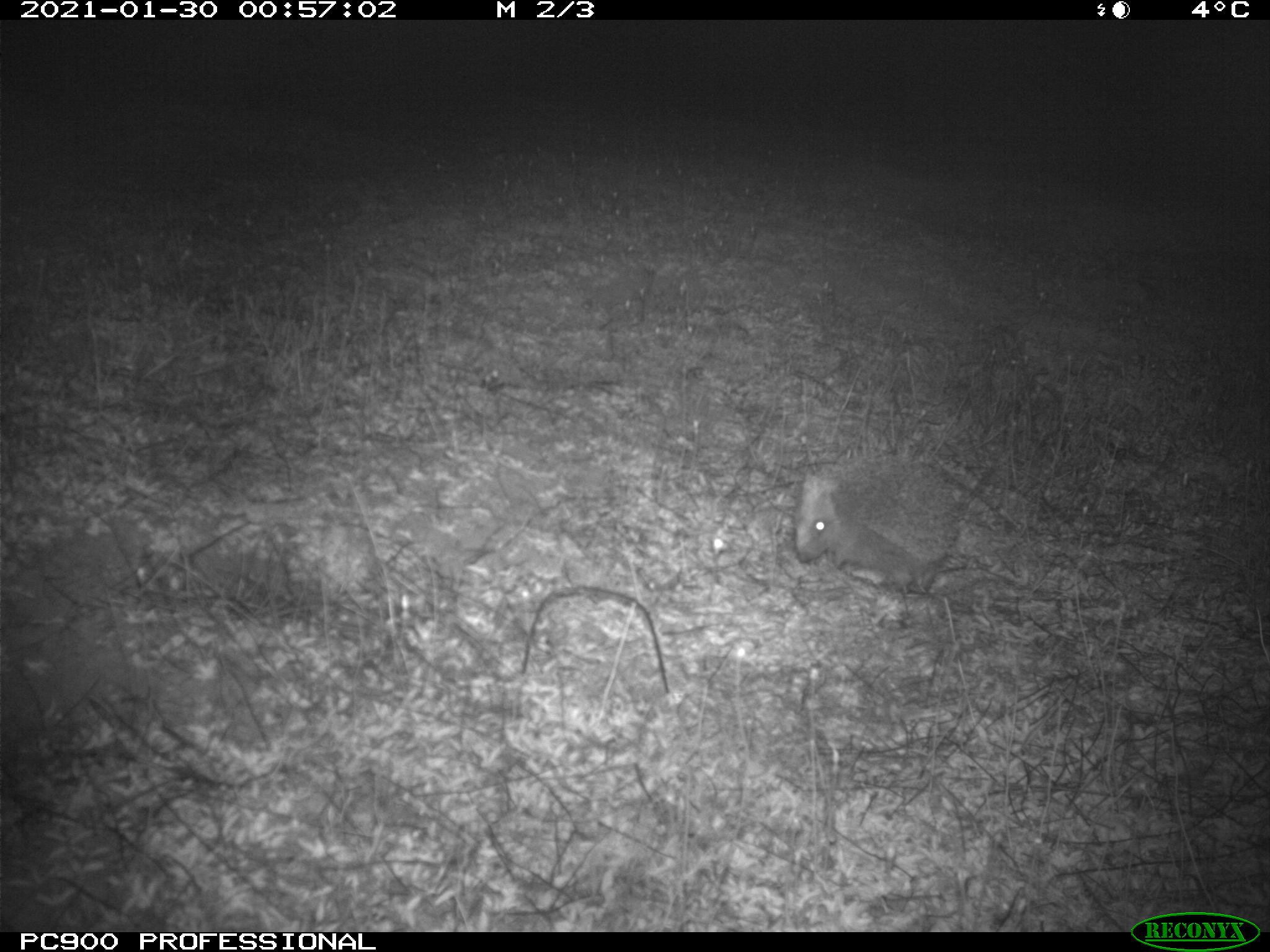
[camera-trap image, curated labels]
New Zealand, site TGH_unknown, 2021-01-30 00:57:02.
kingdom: Animalia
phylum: Chordata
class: Mammalia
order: Eulipotyphla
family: Erinaceidae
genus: Erinaceus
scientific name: Erinaceus europaeus europaeus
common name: european hedgehog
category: hedgehog